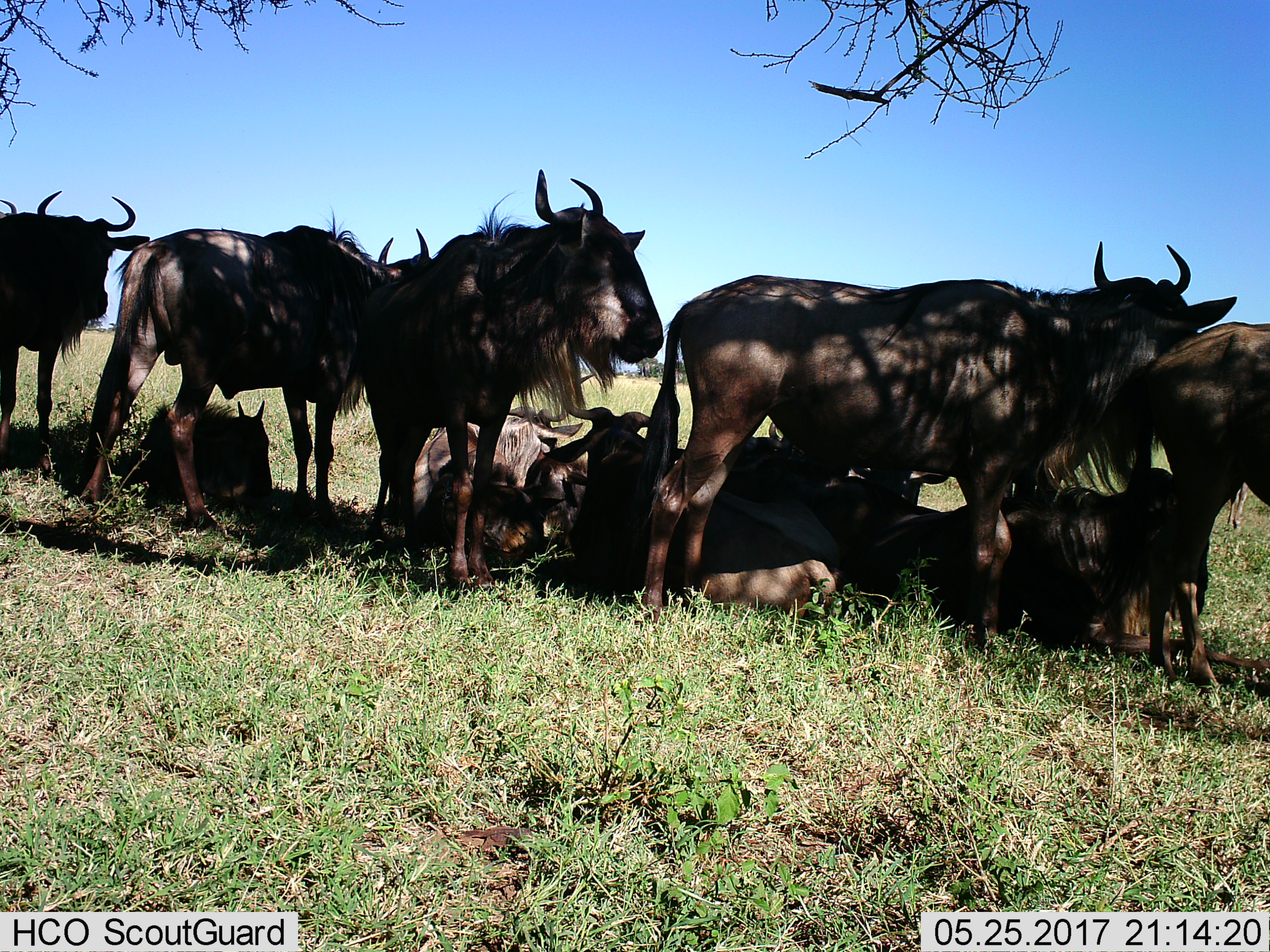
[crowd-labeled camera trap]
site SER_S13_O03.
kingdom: Animalia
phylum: Chordata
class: Mammalia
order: Artiodactyla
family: Bovidae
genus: Connochaetes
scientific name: Connochaetes taurinus taurinus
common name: blue wildebeest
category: wildebeestblue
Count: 11-50.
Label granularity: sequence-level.